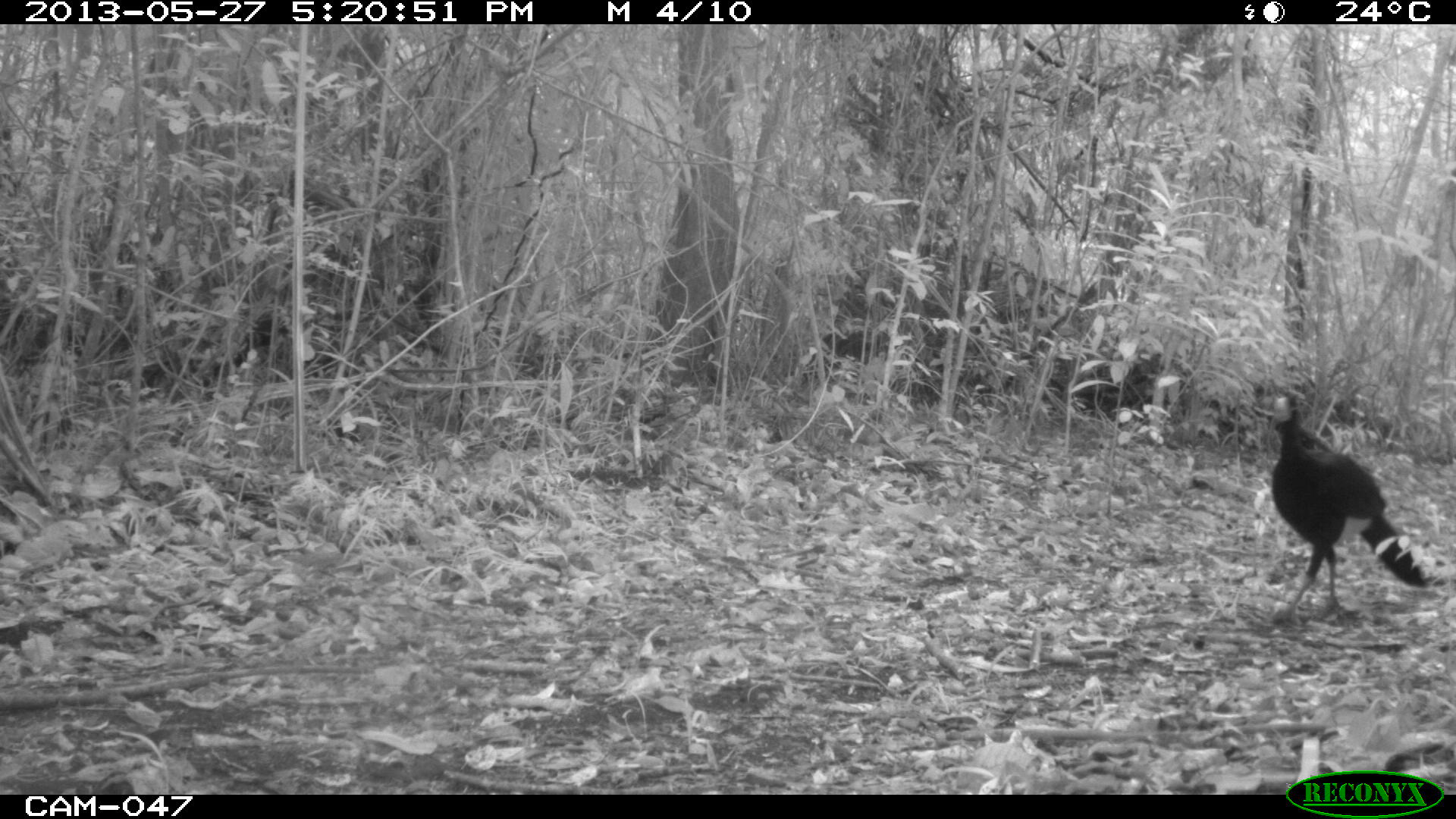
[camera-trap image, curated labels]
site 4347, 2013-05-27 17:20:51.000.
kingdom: Animalia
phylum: Chordata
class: Aves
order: Galliformes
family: Cracidae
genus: Crax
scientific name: Crax rubra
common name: great curassow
Crax rubra (great curassow), count 2.